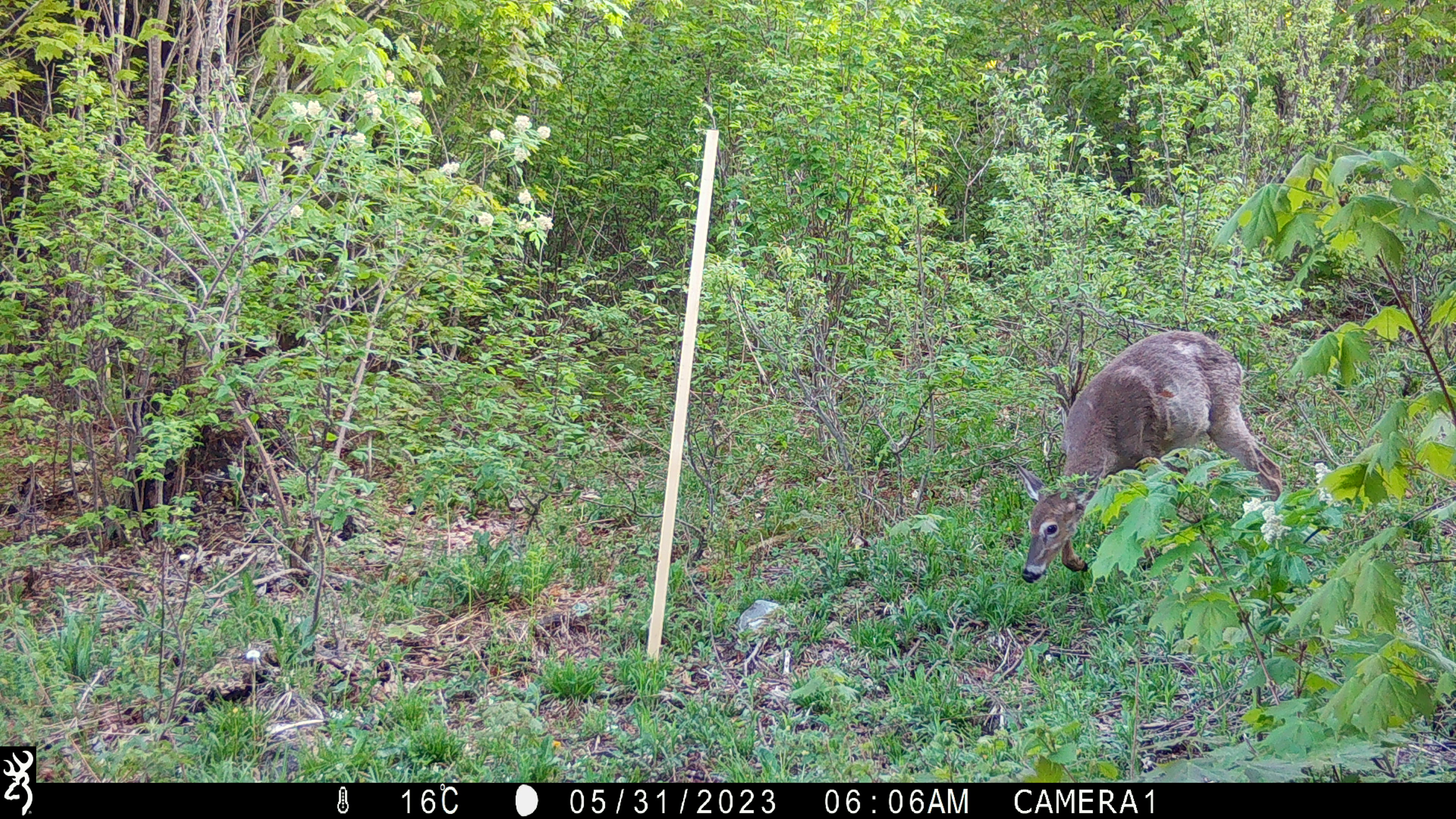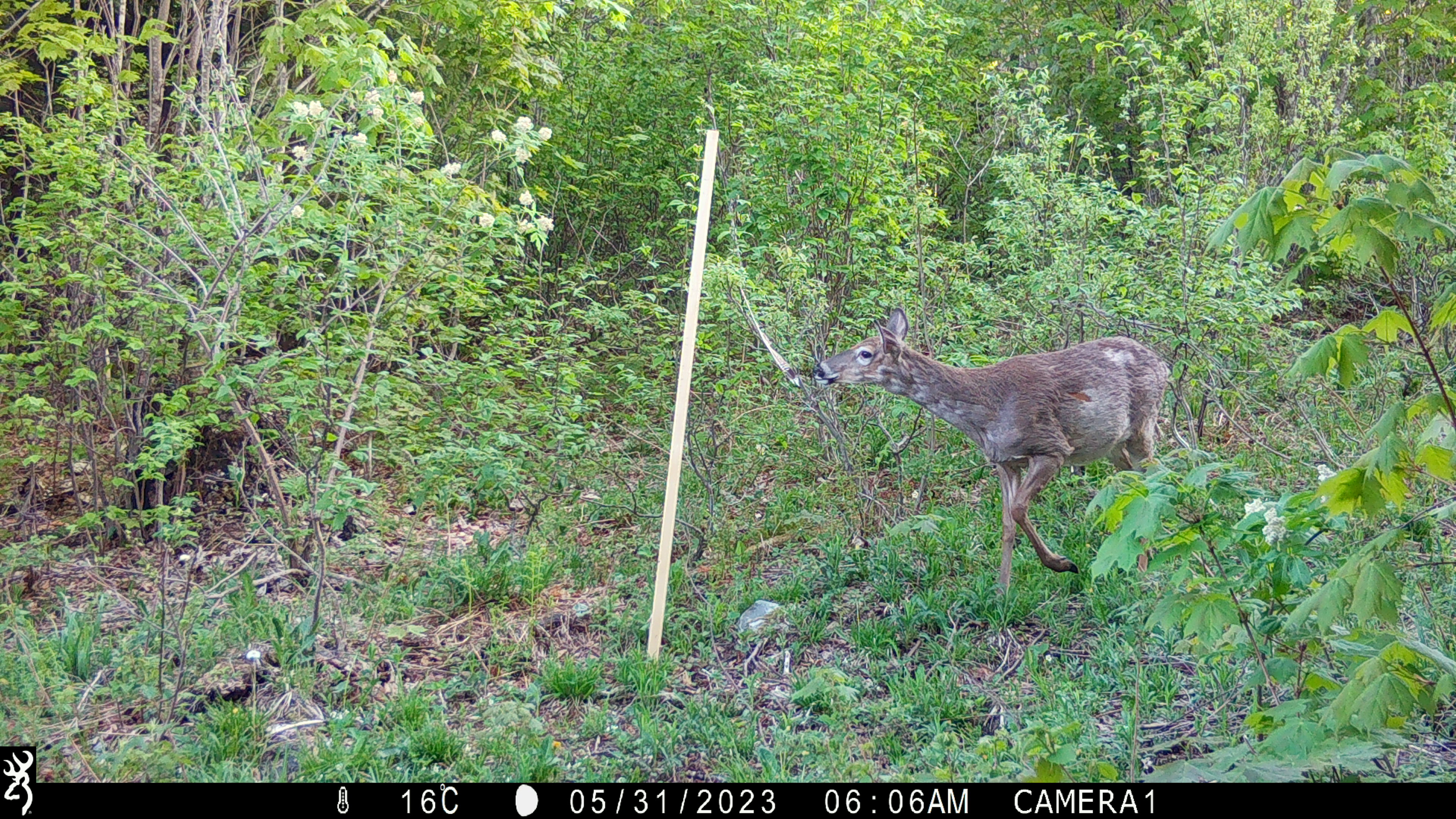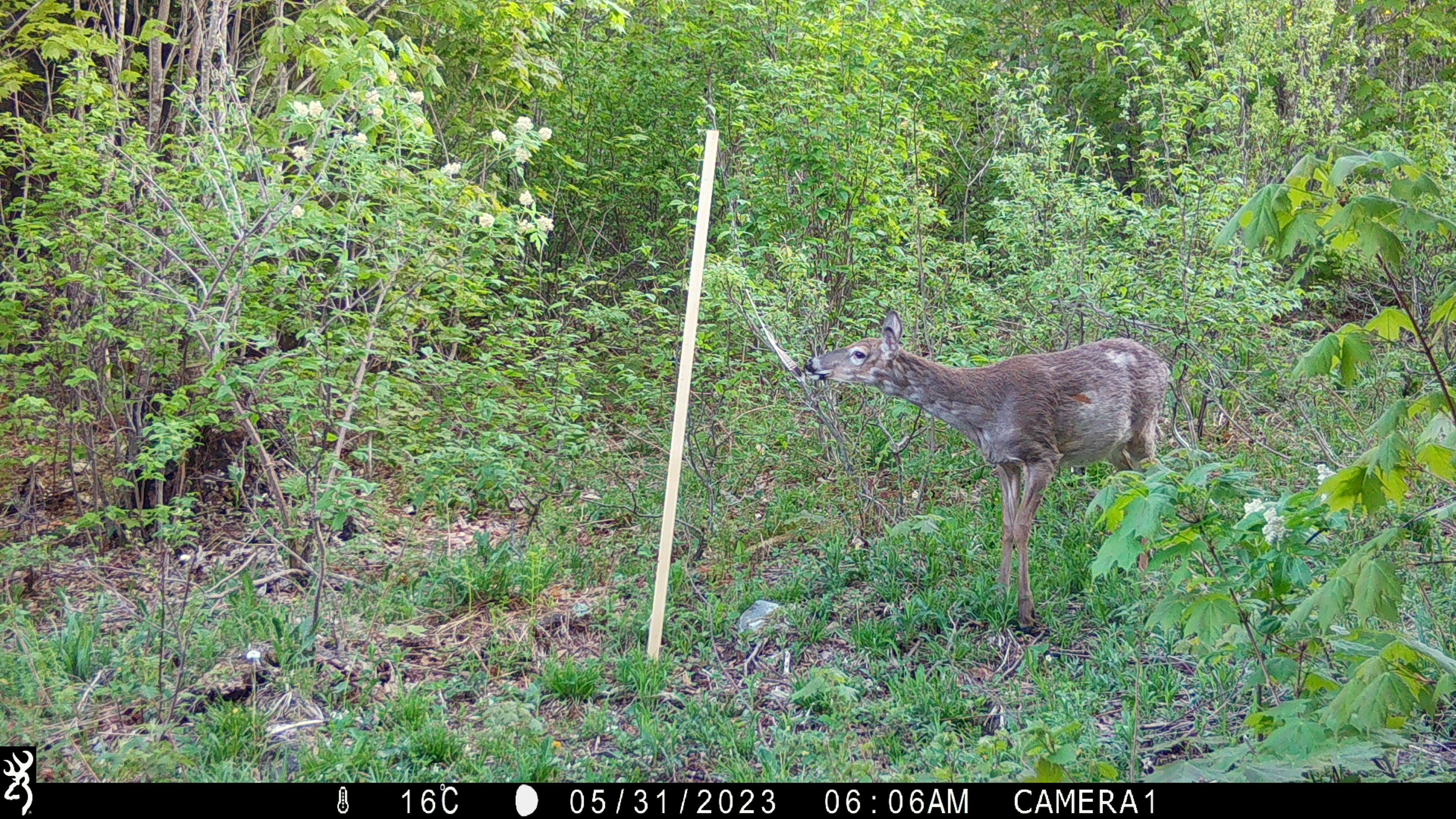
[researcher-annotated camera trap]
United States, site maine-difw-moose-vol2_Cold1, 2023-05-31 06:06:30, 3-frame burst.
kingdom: Animalia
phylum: Chordata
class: Mammalia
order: Artiodactyla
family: Cervidae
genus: Odocoileus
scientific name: Odocoileus virginianus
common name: white-tailed deer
White-tailed deer (Odocoileus virginianus).